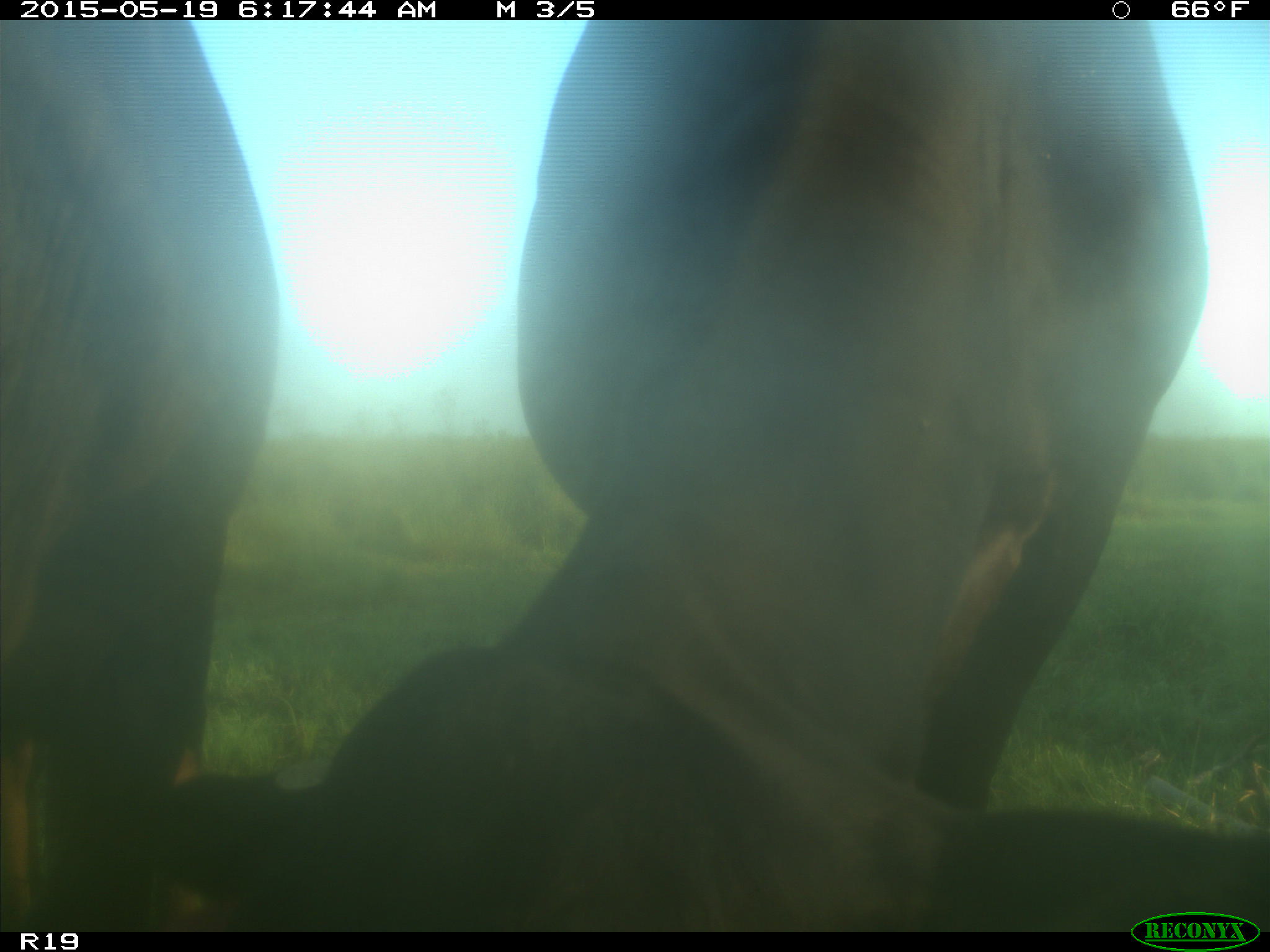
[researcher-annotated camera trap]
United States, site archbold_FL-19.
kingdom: Animalia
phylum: Chordata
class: Mammalia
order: Artiodactyla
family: Bovidae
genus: Bos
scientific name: Bos taurus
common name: domestic cow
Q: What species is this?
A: Bos taurus (domestic cow).